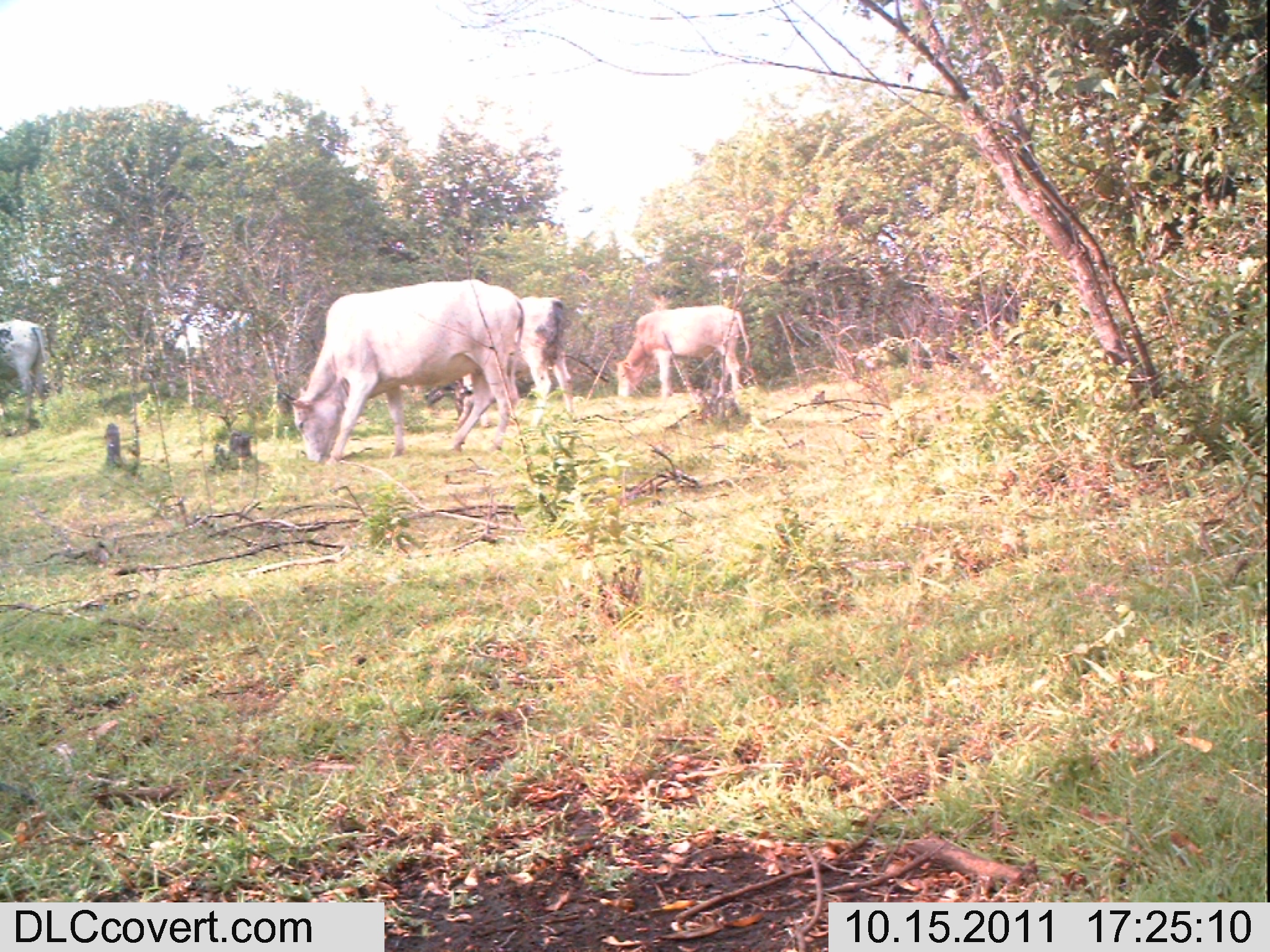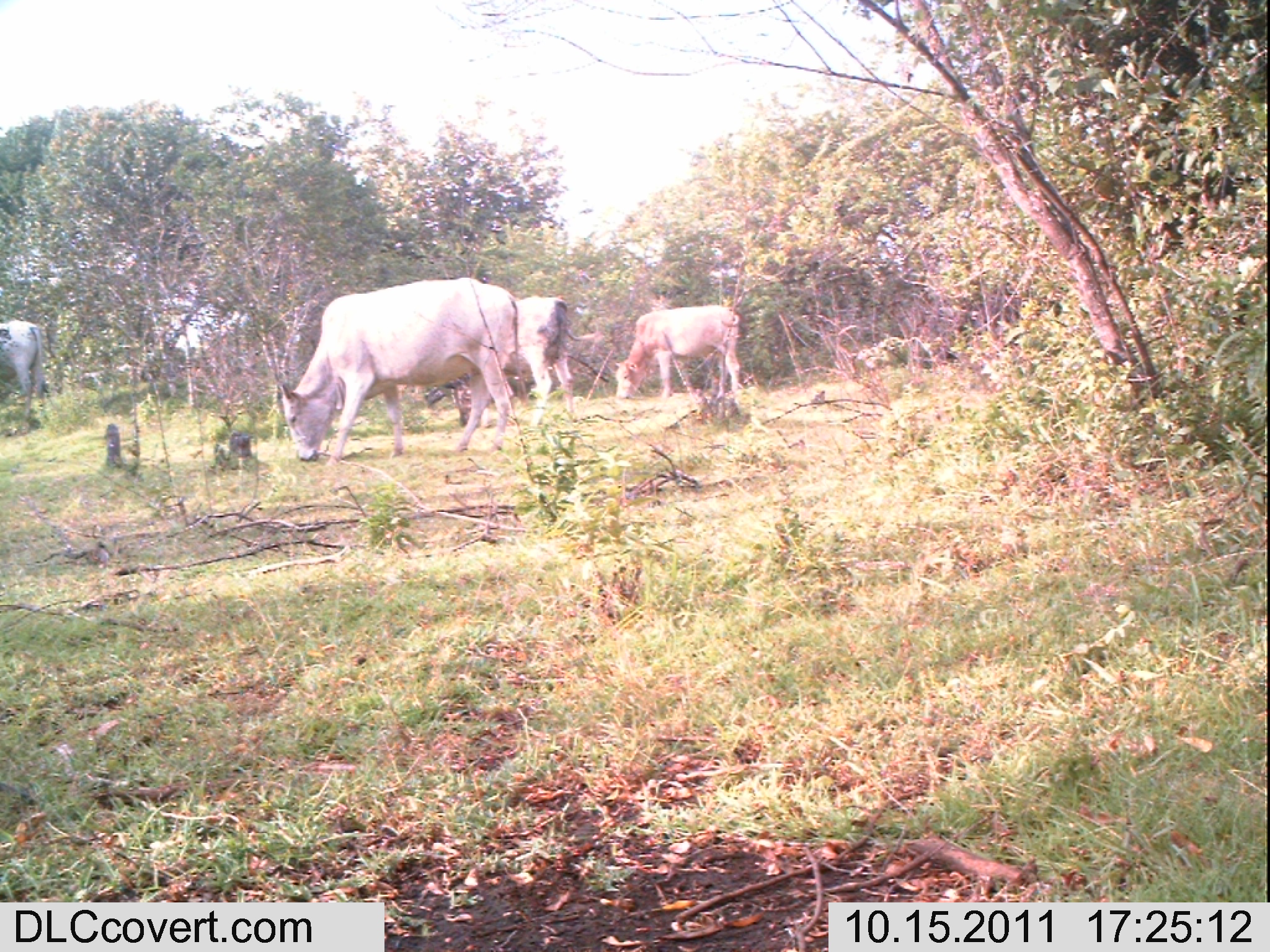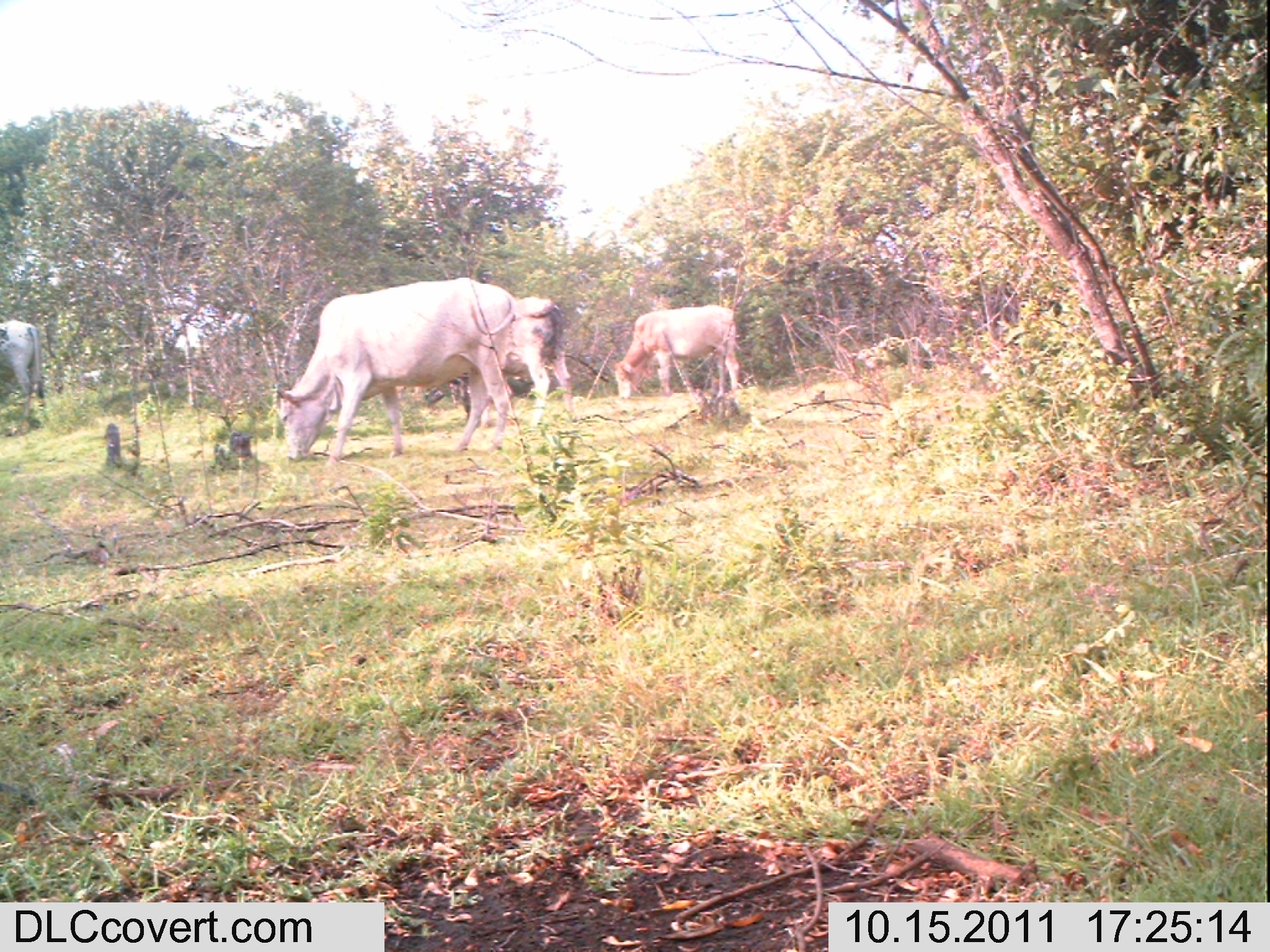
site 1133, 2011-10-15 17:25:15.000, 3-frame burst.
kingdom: Animalia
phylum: Chordata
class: Mammalia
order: Artiodactyla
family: Bovidae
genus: Bos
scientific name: Bos taurus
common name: domestic cattle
Bos taurus (domestic cattle), count 4.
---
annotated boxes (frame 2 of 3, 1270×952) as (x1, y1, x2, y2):
bos taurus: (278, 277, 519, 467); (451, 296, 605, 427); (615, 304, 739, 399); (0, 319, 45, 423)